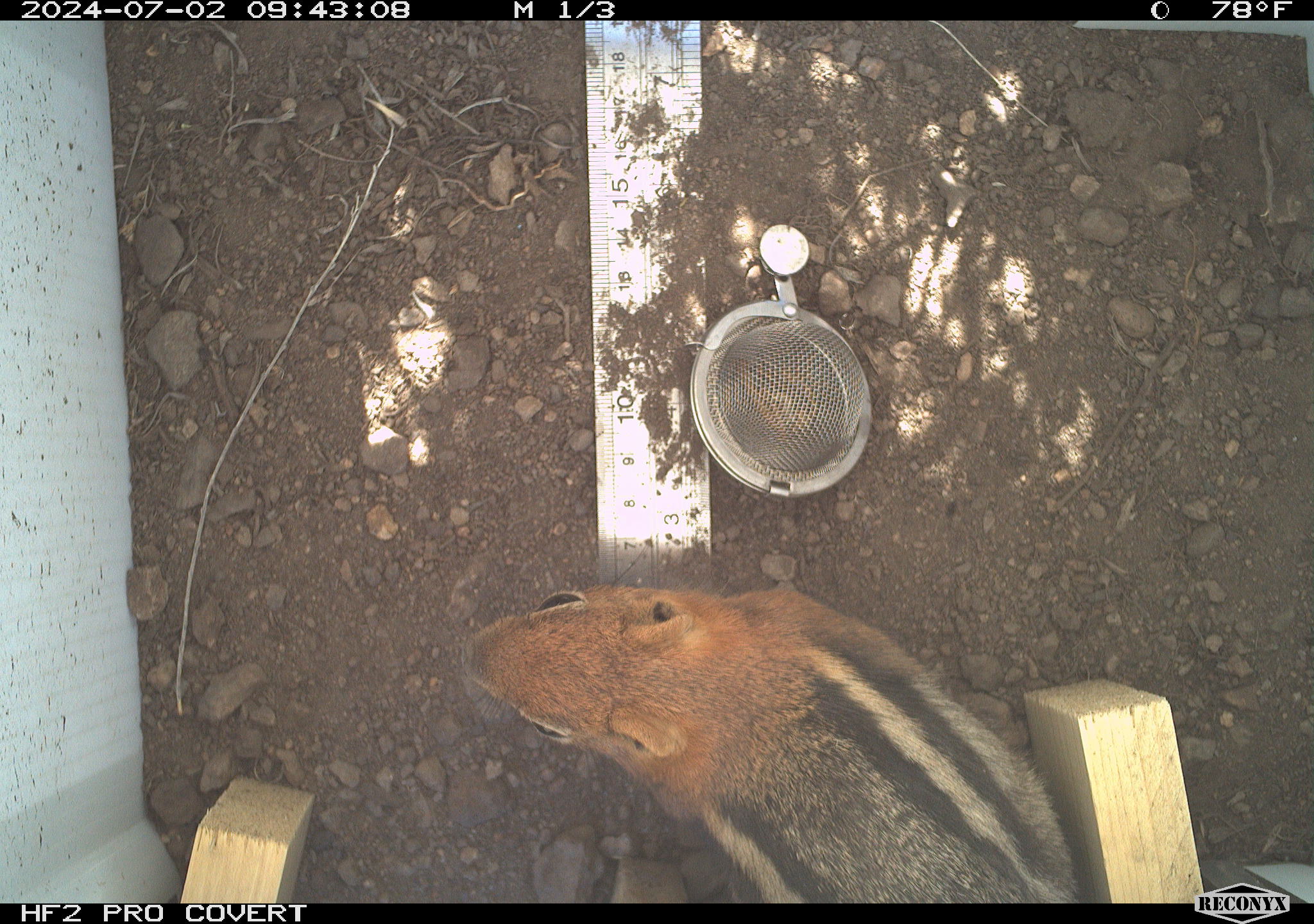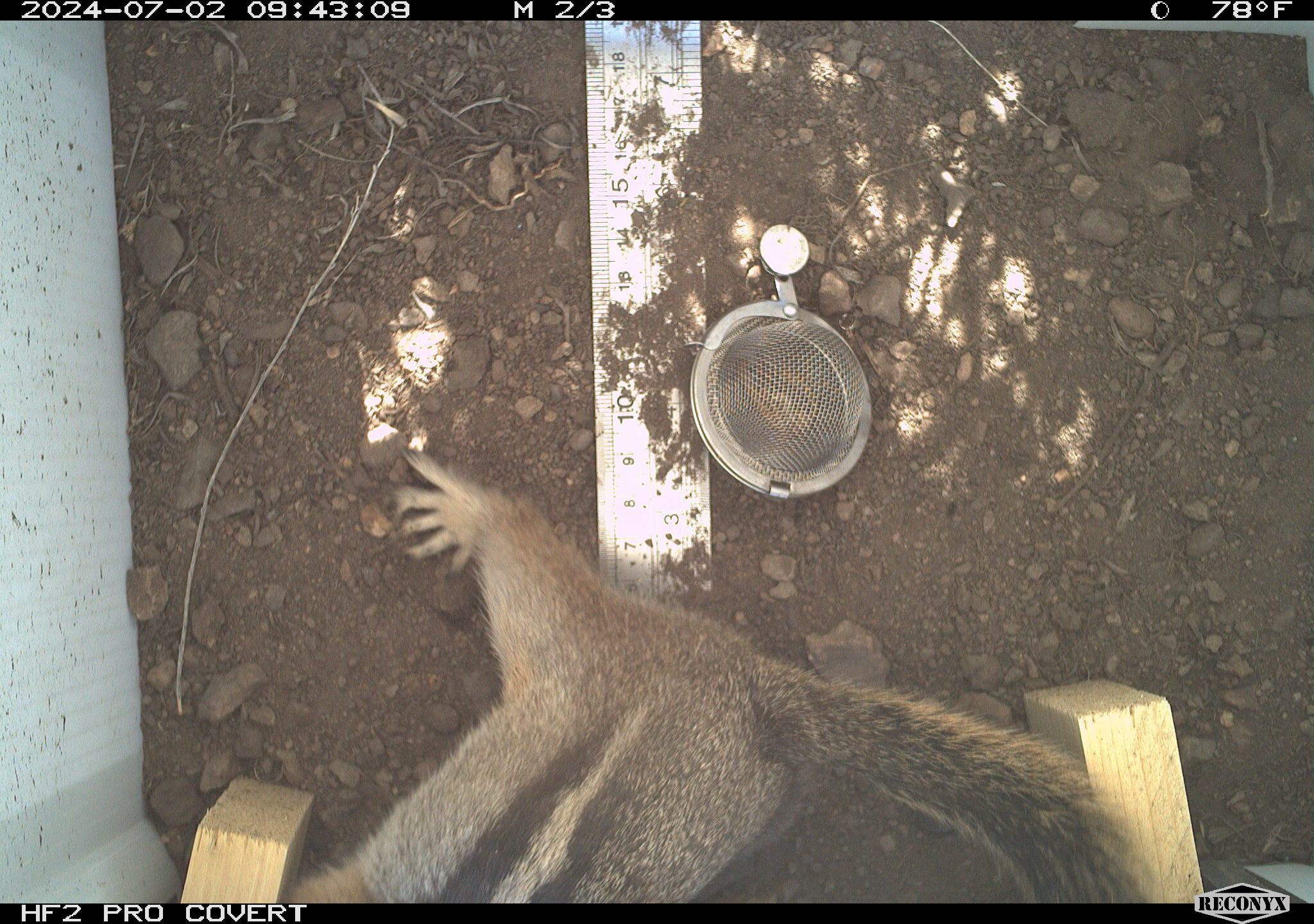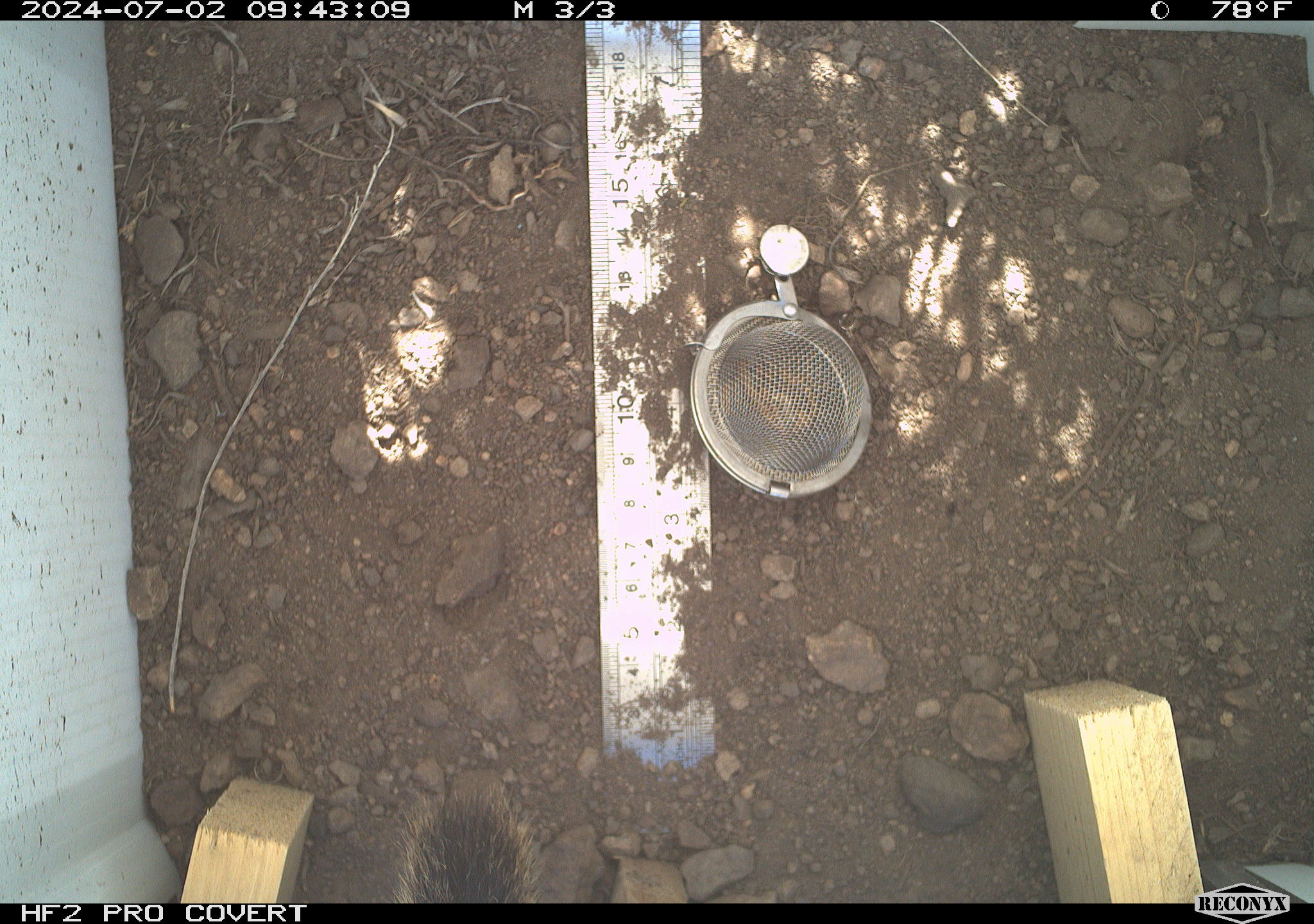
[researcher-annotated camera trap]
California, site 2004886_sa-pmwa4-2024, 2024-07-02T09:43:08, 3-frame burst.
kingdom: Animalia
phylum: Chordata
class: Mammalia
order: Rodentia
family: Sciuridae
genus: Callospermophilus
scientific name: Callospermophilus lateralis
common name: golden mantled ground squirrel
Golden mantled ground squirrel (Callospermophilus lateralis).